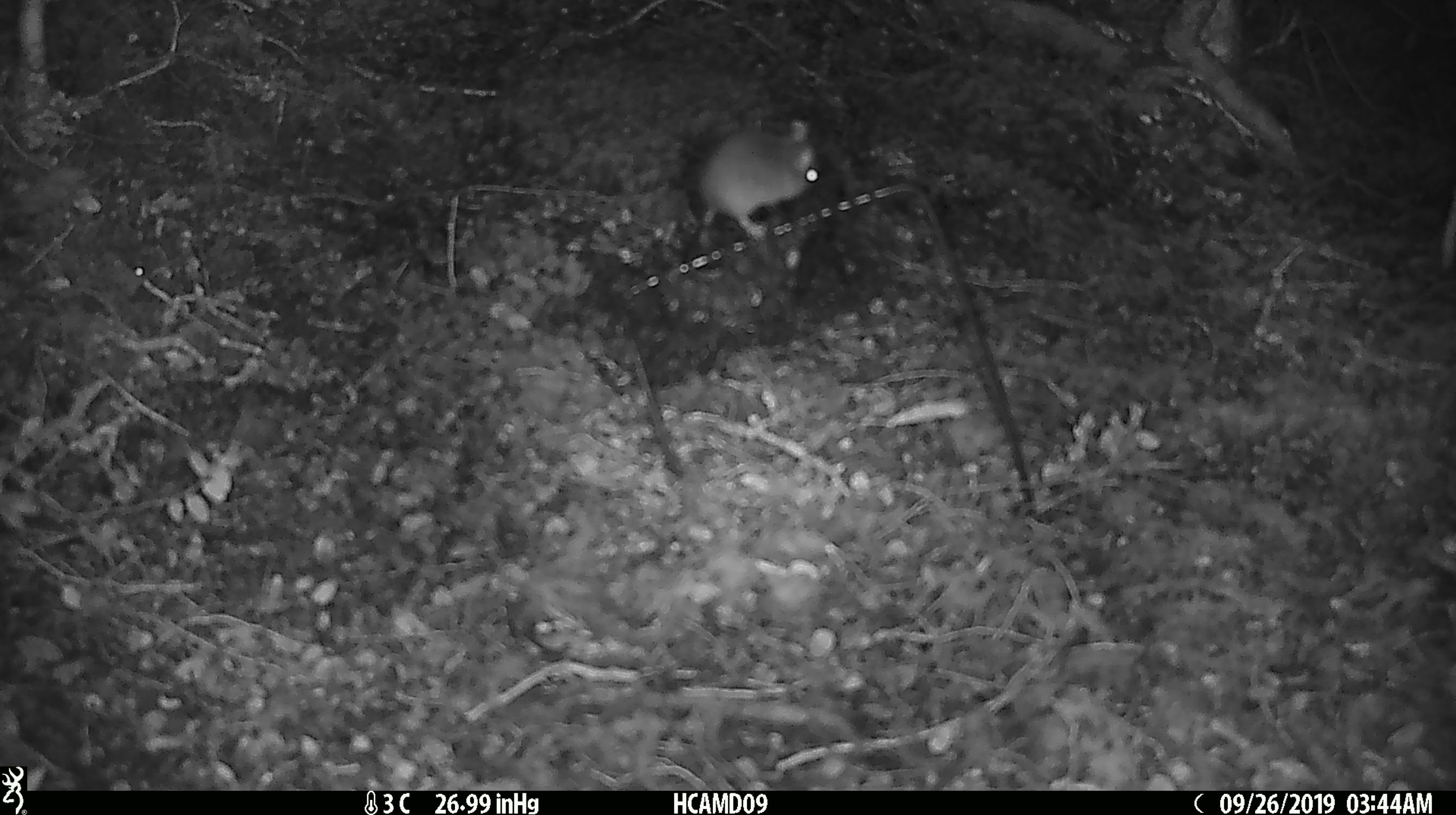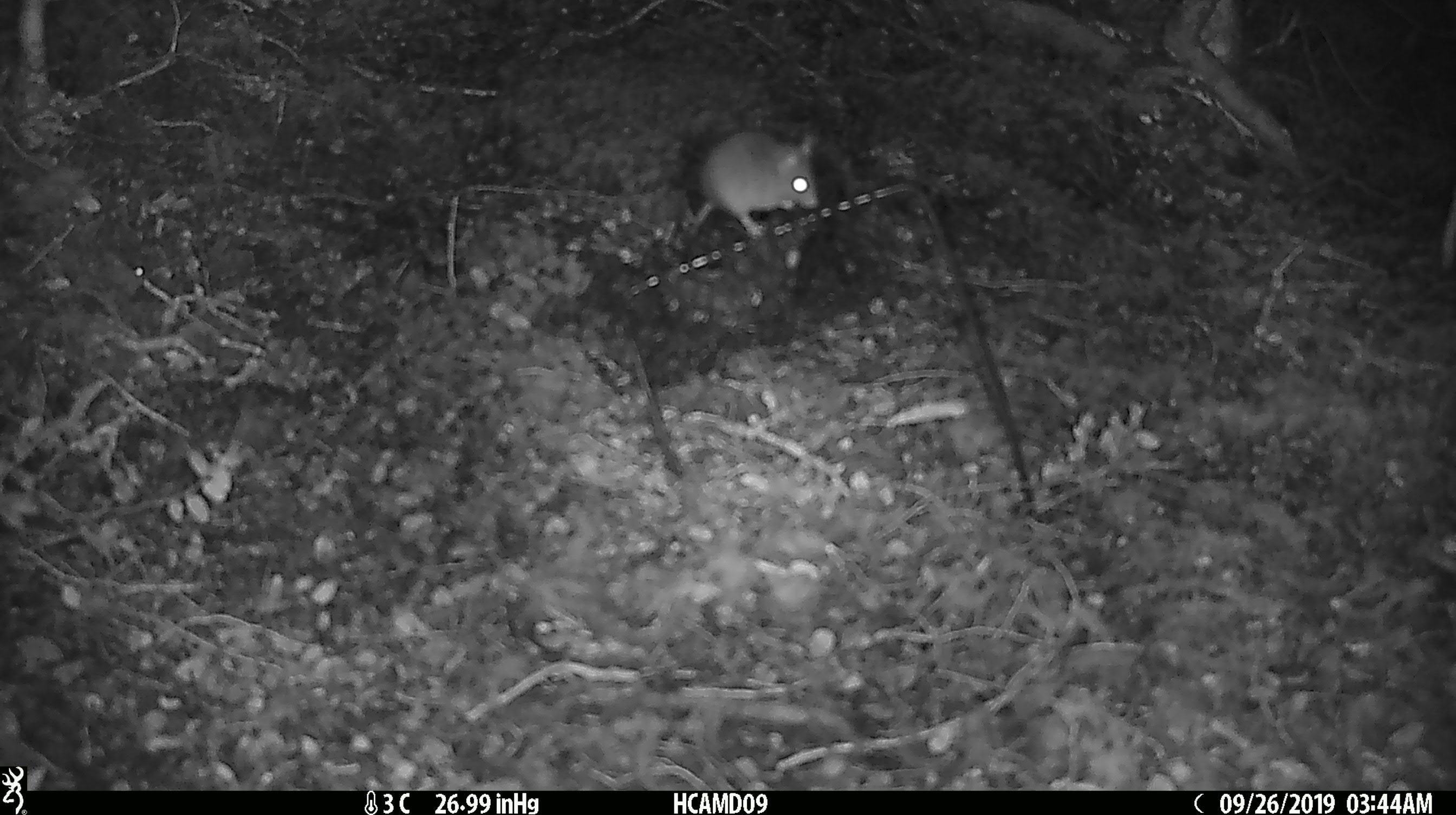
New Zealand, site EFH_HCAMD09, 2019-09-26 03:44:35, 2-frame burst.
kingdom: Animalia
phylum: Chordata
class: Mammalia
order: Rodentia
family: Muridae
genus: Mus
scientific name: Mus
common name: mouse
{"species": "mouse (Mus)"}